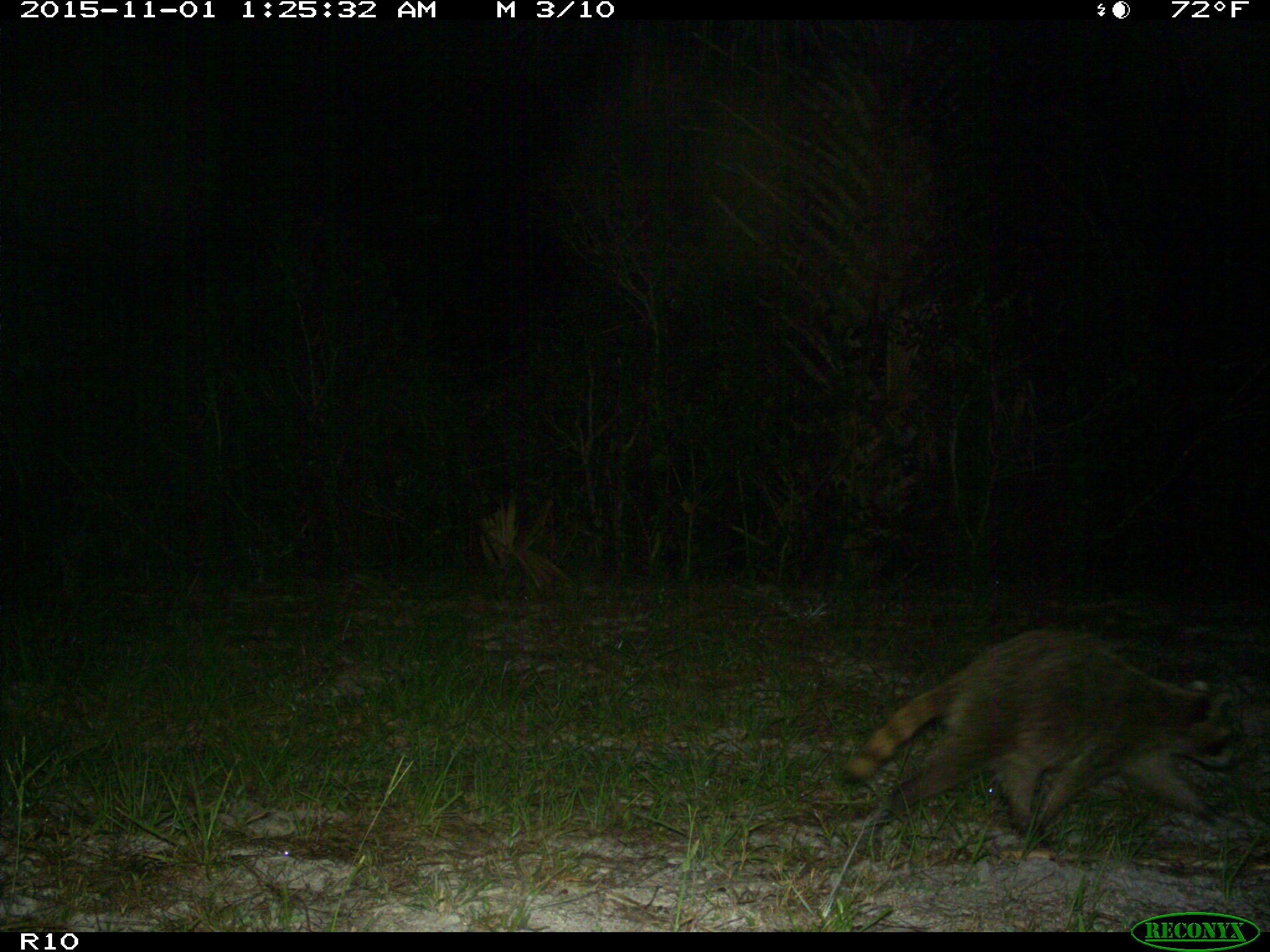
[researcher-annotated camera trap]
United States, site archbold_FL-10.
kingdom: Animalia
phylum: Chordata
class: Mammalia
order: Carnivora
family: Procyonidae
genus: Procyon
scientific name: Procyon lotor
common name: common raccoon